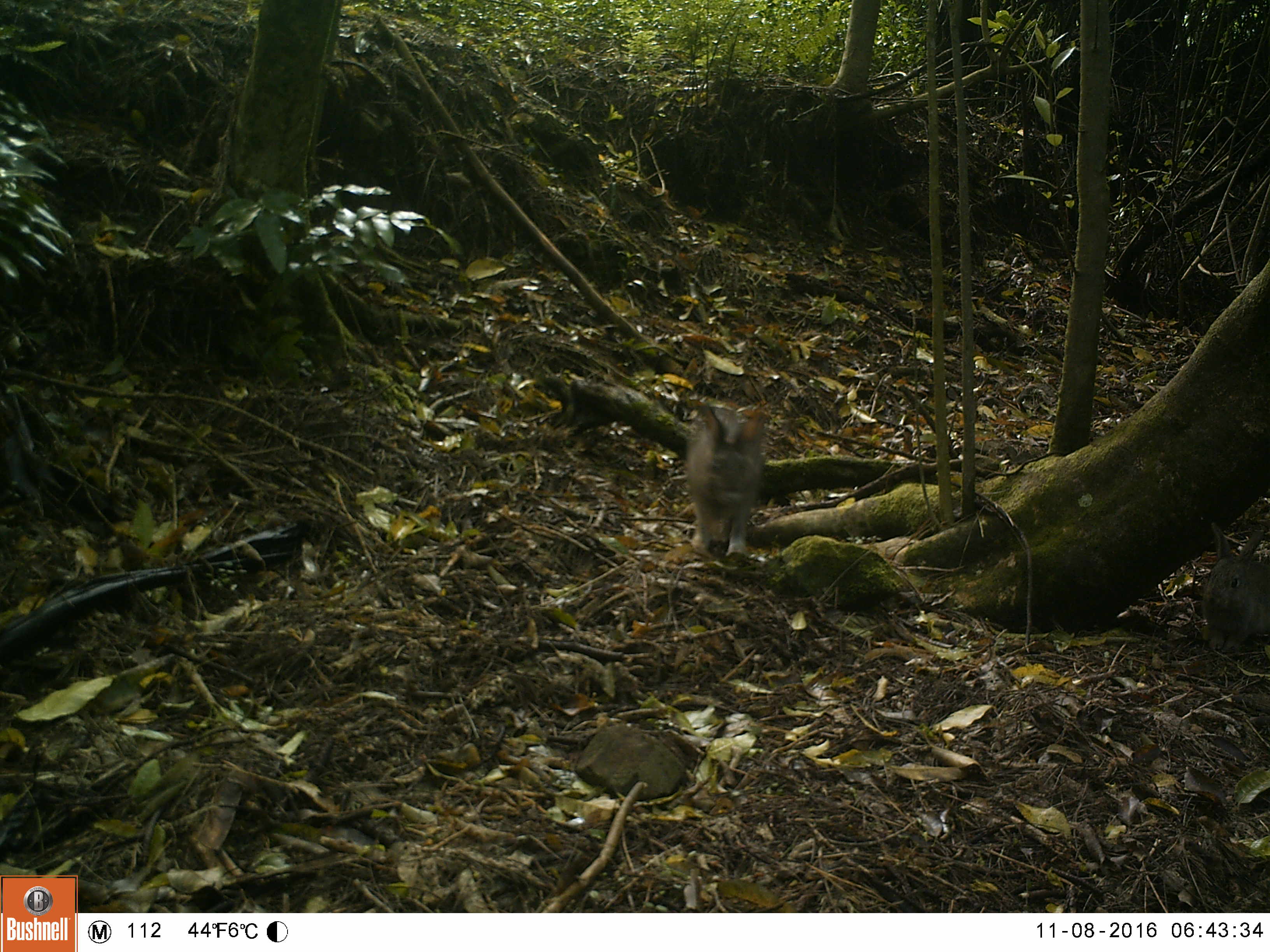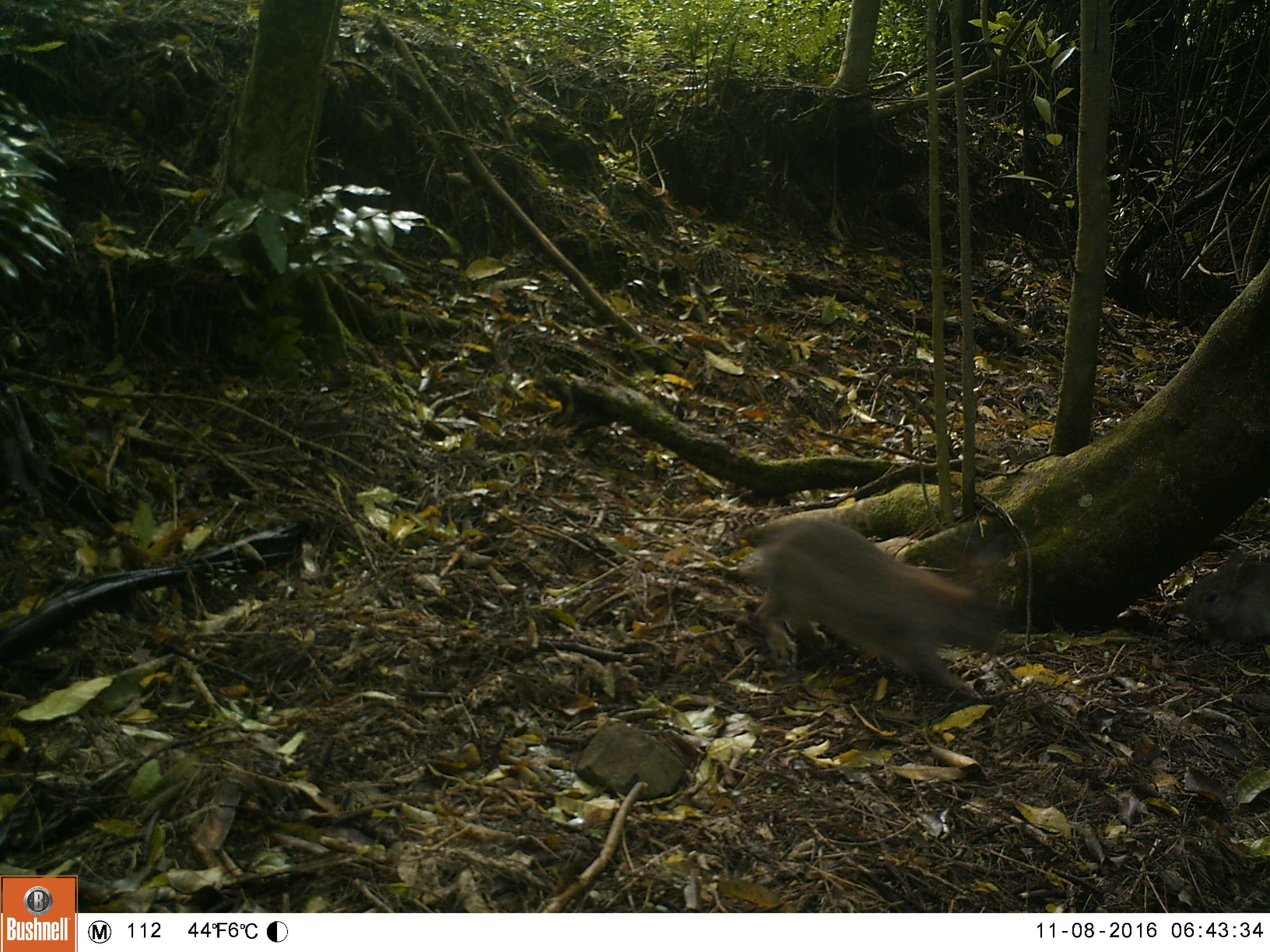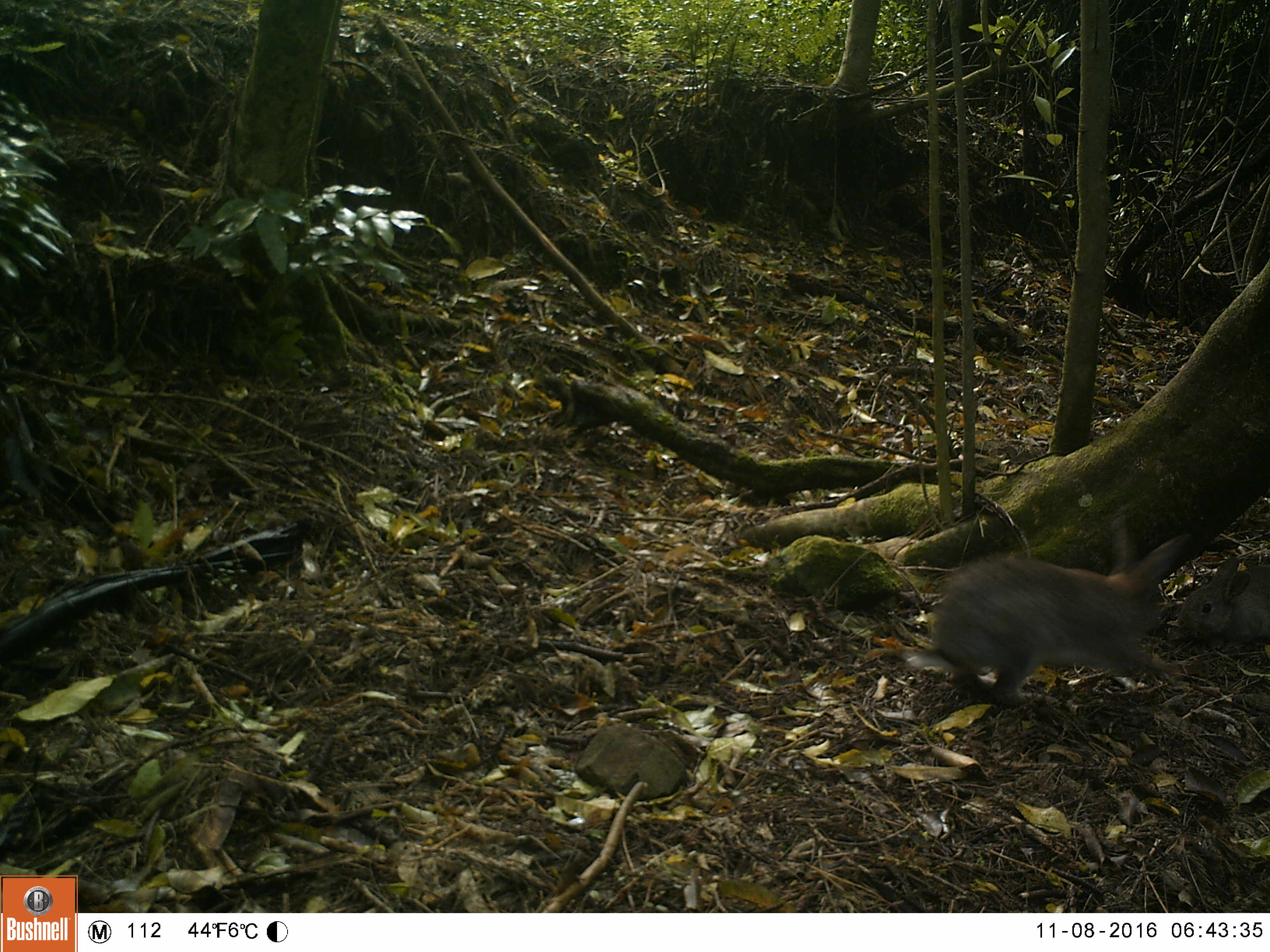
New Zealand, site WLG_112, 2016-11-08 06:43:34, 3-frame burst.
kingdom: Animalia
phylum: Chordata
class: Mammalia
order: Lagomorpha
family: Leporidae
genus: Oryctolagus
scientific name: Oryctolagus cuniculus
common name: european rabbit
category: rabbit